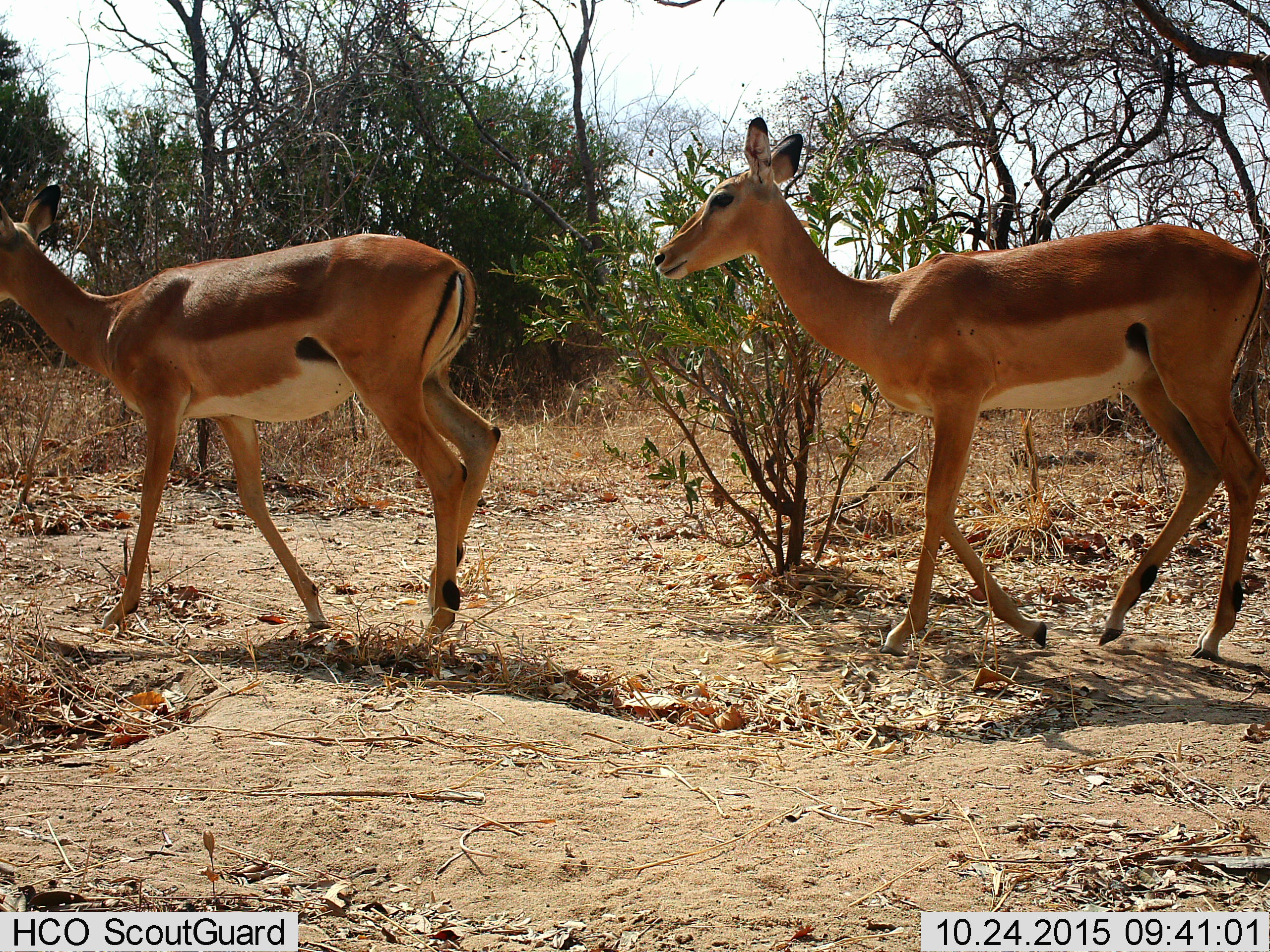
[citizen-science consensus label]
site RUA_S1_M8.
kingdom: Animalia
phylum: Chordata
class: Mammalia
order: Artiodactyla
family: Bovidae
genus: Aepyceros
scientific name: Aepyceros melampus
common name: impala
Impala (Aepyceros melampus), count 2. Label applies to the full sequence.